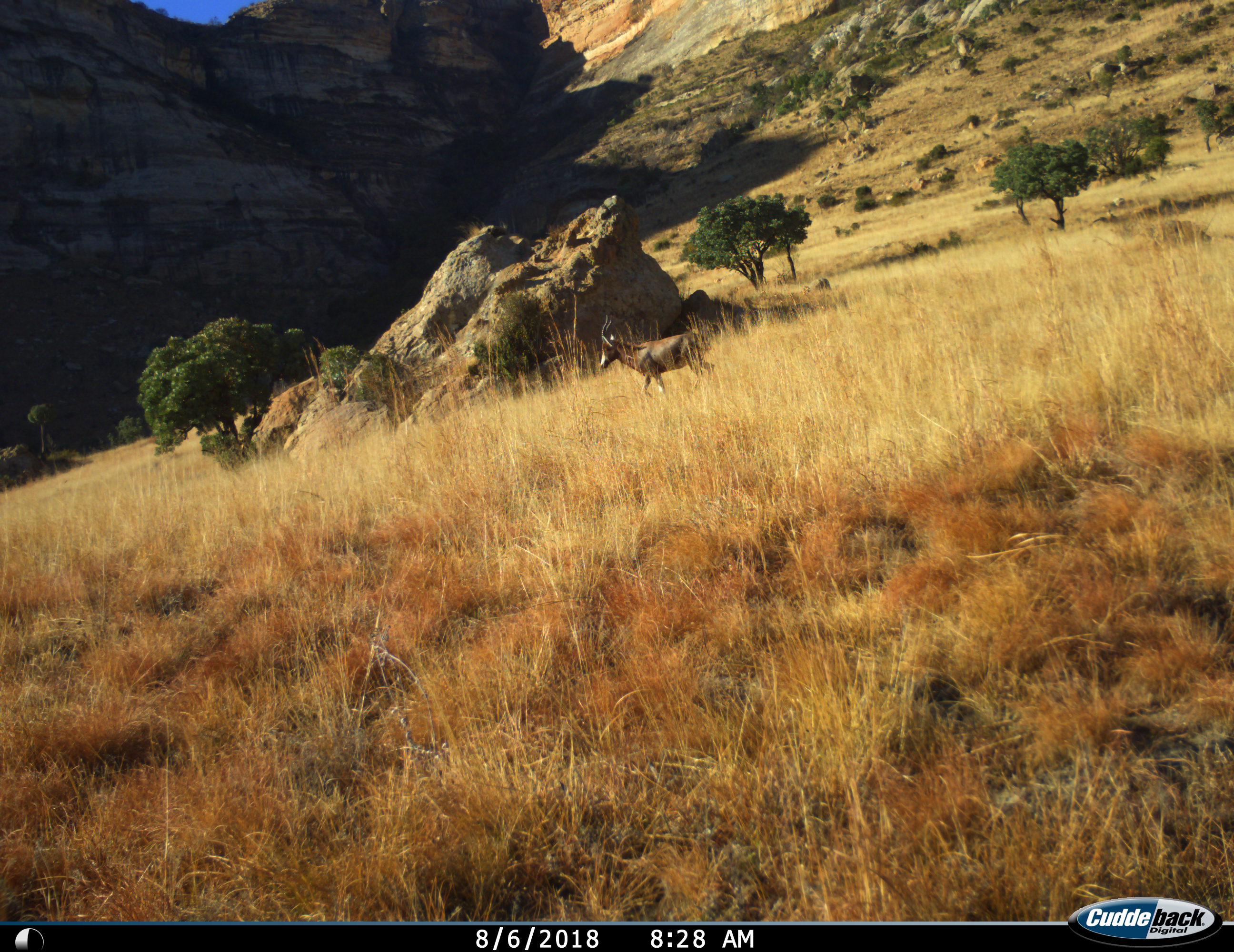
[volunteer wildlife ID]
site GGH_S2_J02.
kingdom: Animalia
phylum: Chordata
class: Mammalia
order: Artiodactyla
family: Bovidae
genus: Damaliscus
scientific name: Damaliscus pygargus phillipsi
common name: blesbok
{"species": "blesbok (Damaliscus pygargus phillipsi)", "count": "1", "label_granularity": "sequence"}